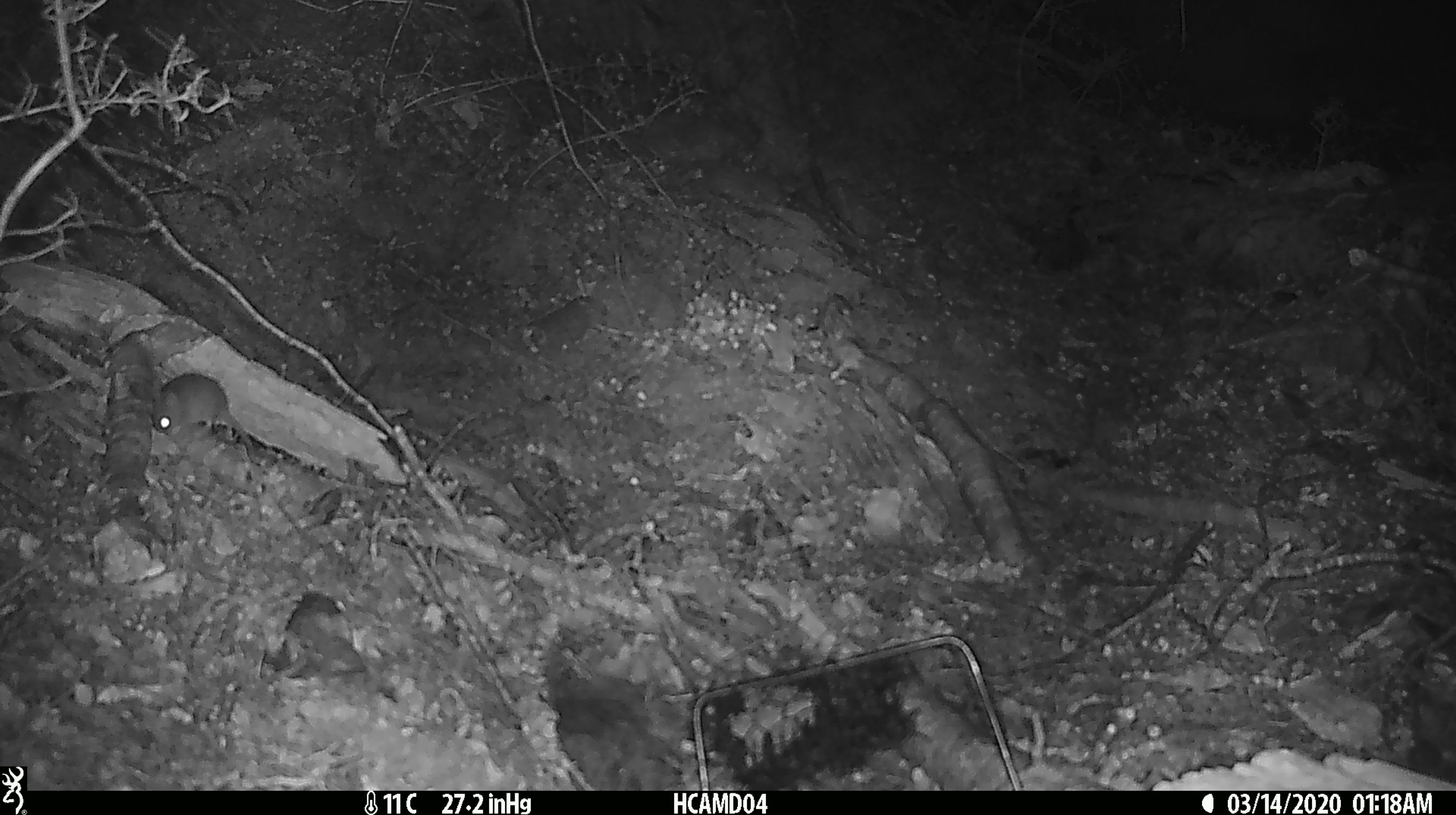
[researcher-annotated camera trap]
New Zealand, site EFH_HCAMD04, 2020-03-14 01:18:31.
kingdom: Animalia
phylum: Chordata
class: Mammalia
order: Rodentia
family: Muridae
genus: Mus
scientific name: Mus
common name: mouse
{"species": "mouse (Mus)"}